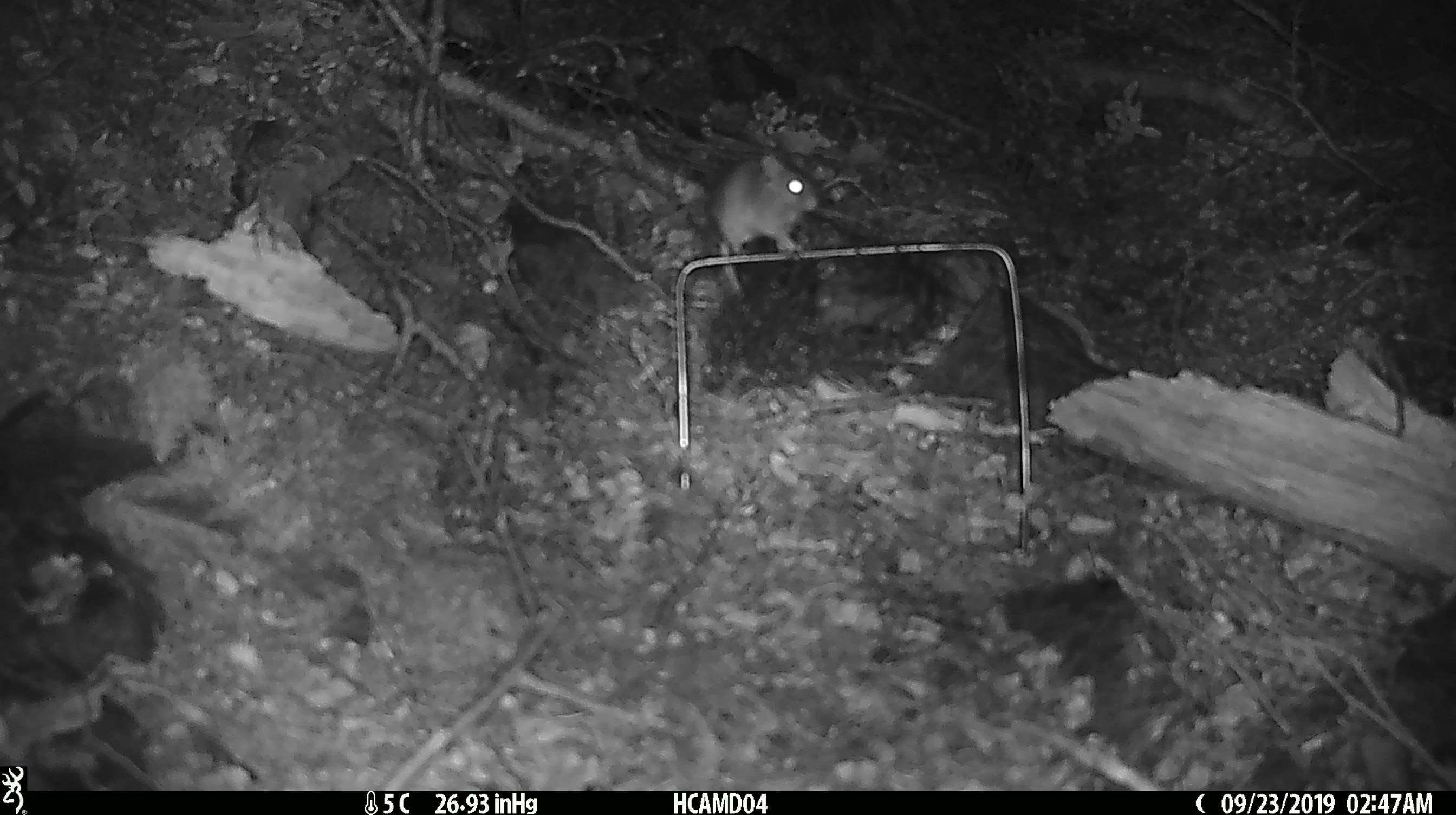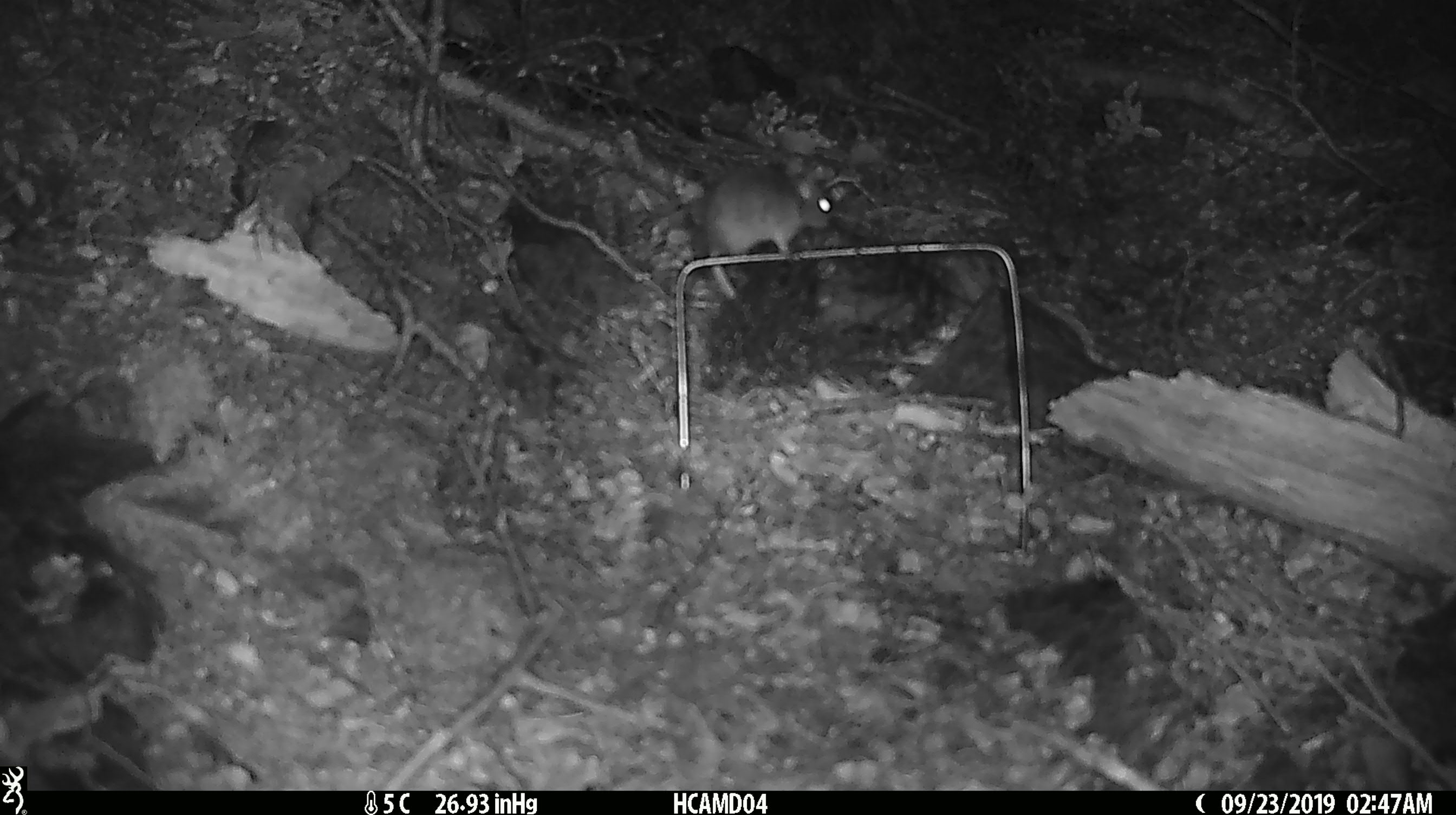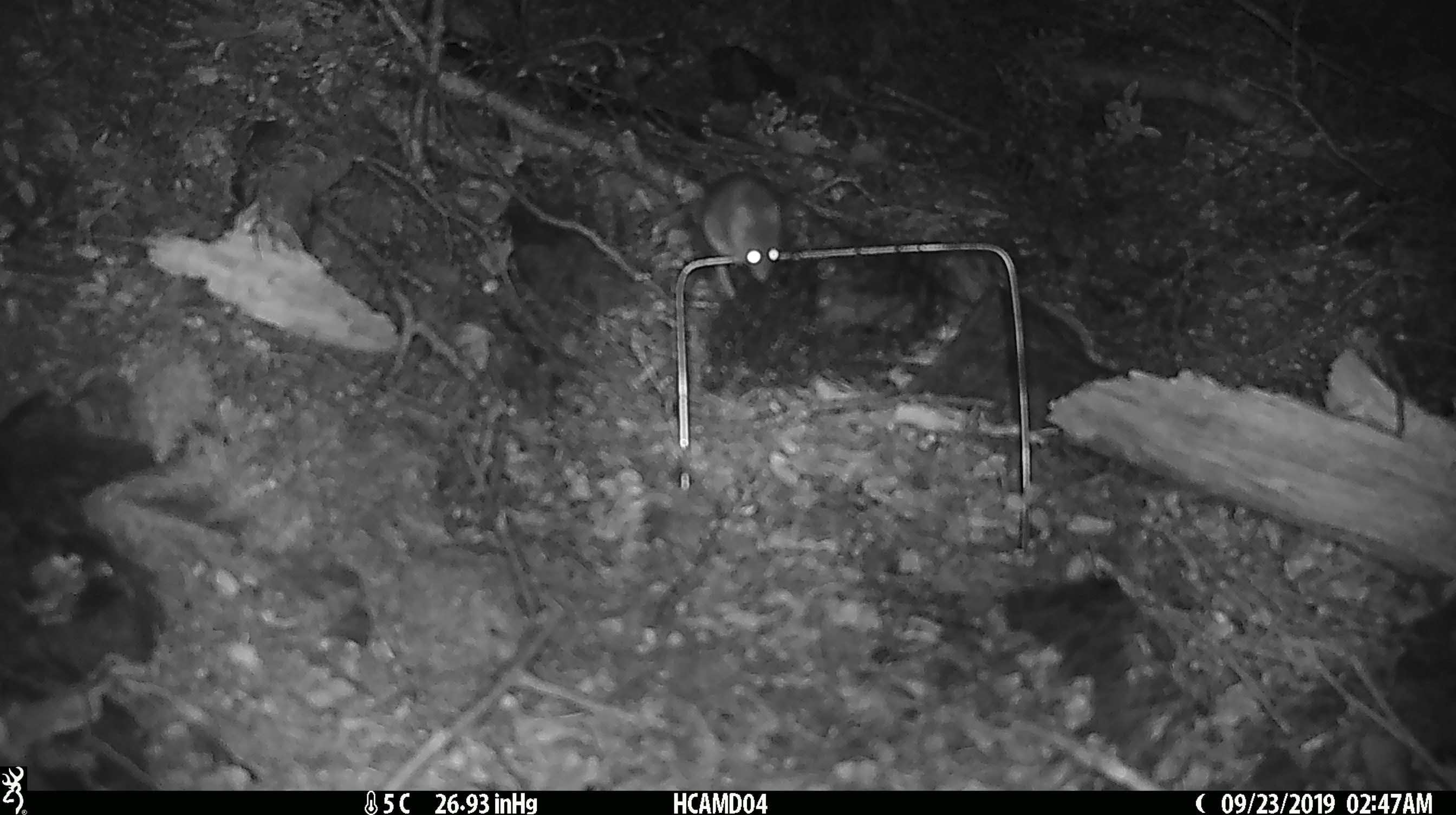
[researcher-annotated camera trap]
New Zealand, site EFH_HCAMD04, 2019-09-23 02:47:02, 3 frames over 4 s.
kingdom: Animalia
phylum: Chordata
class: Mammalia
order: Rodentia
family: Muridae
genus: Mus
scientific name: Mus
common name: mouse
Mouse (Mus).